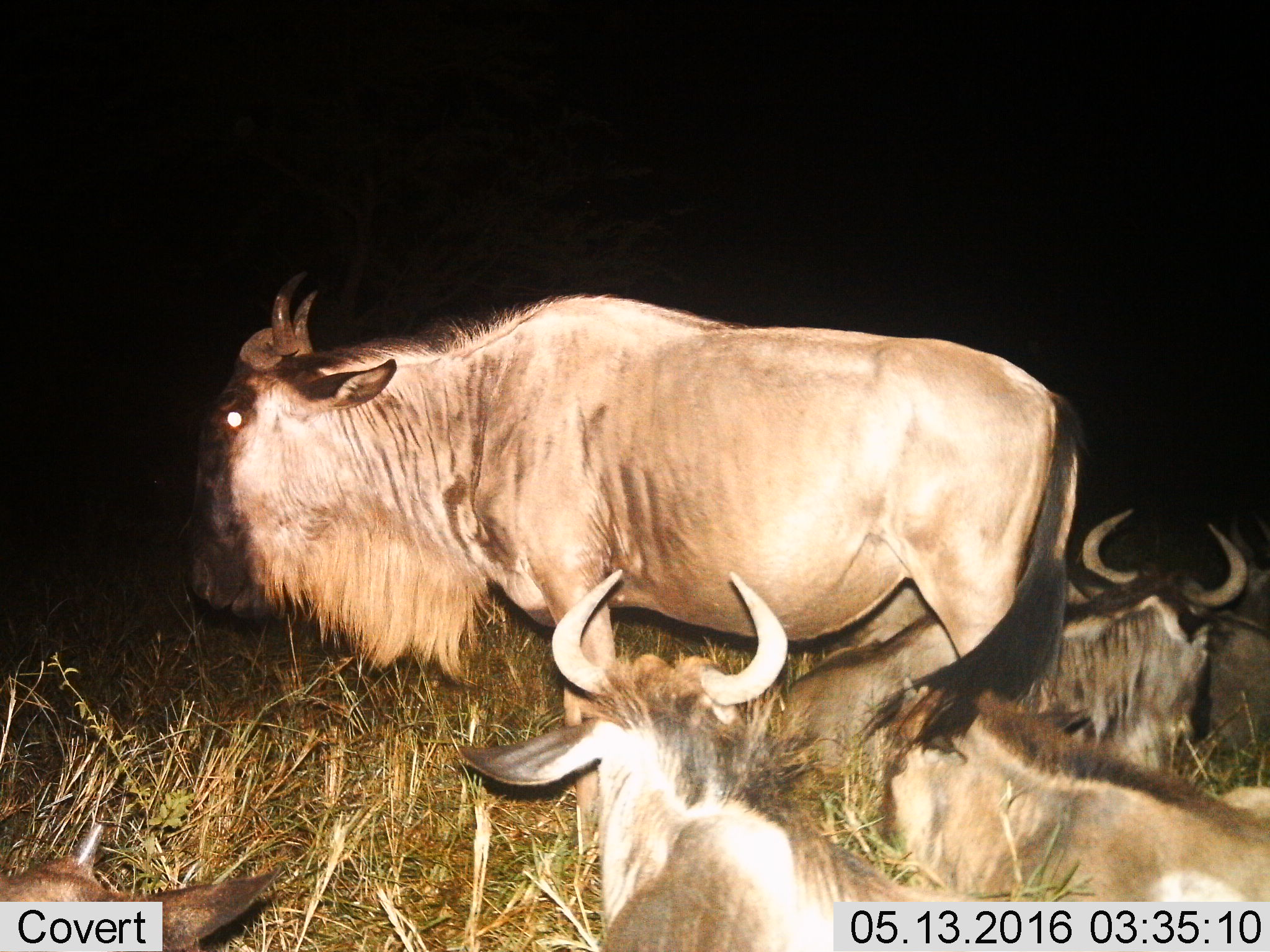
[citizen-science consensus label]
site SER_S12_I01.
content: unidentified animal